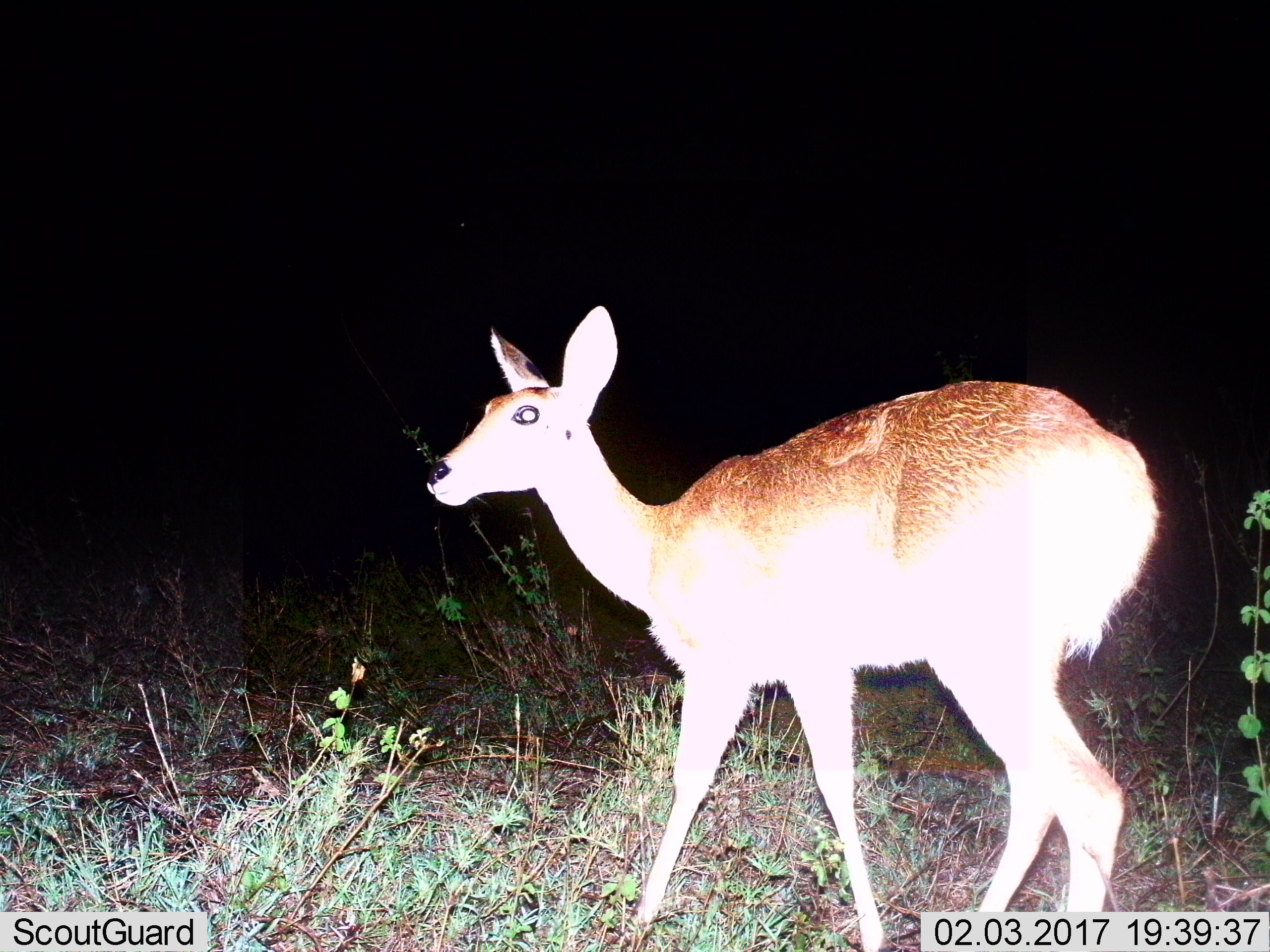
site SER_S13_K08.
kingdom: Animalia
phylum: Chordata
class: Mammalia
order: Artiodactyla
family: Bovidae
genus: Redunca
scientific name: Redunca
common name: reedbuck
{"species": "reedbuck (Redunca)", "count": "1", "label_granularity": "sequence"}